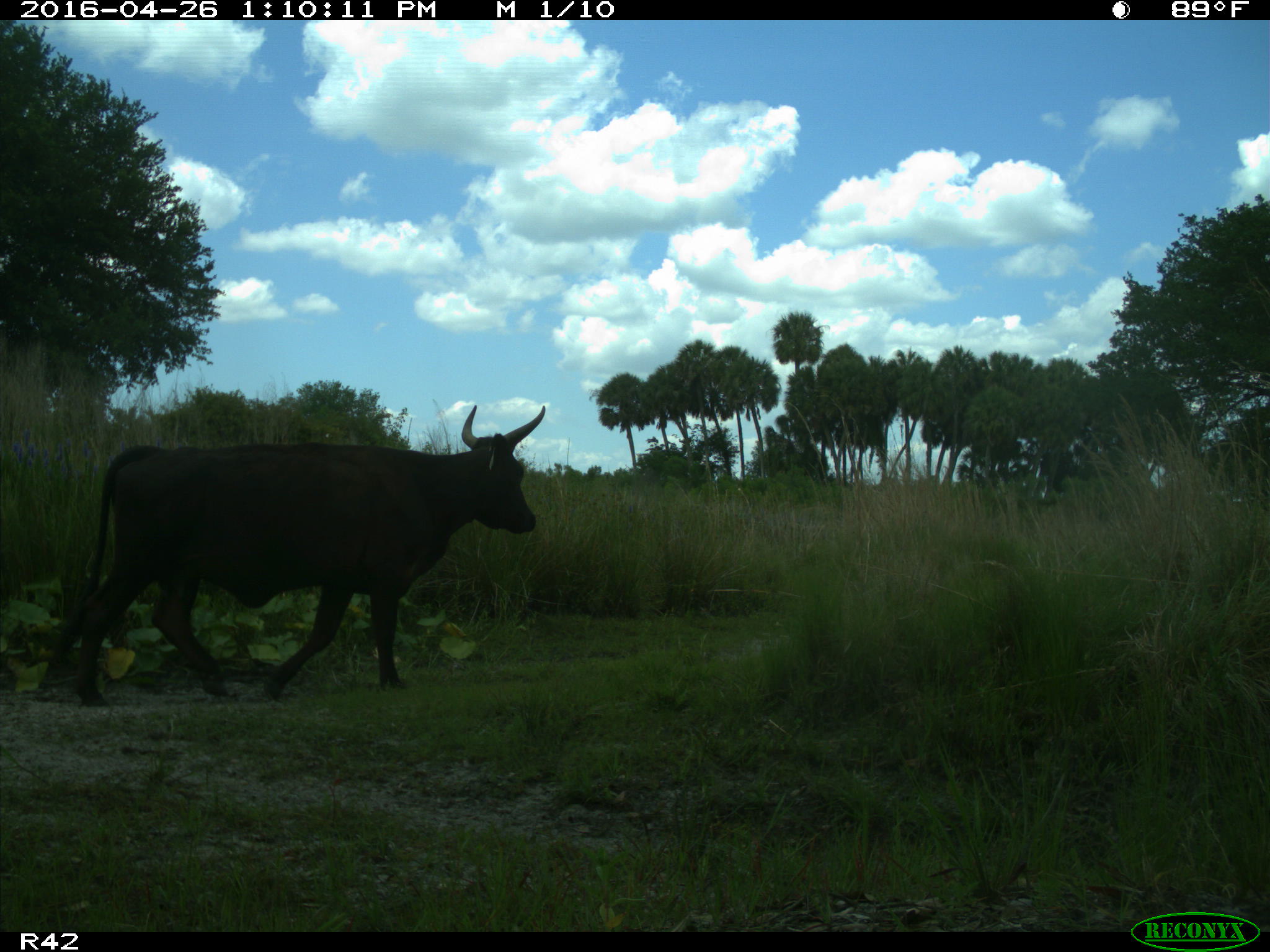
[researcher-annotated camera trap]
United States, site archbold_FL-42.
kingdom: Animalia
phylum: Chordata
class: Mammalia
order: Artiodactyla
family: Bovidae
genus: Bos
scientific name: Bos taurus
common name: domestic cow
Bos taurus (domestic cow).